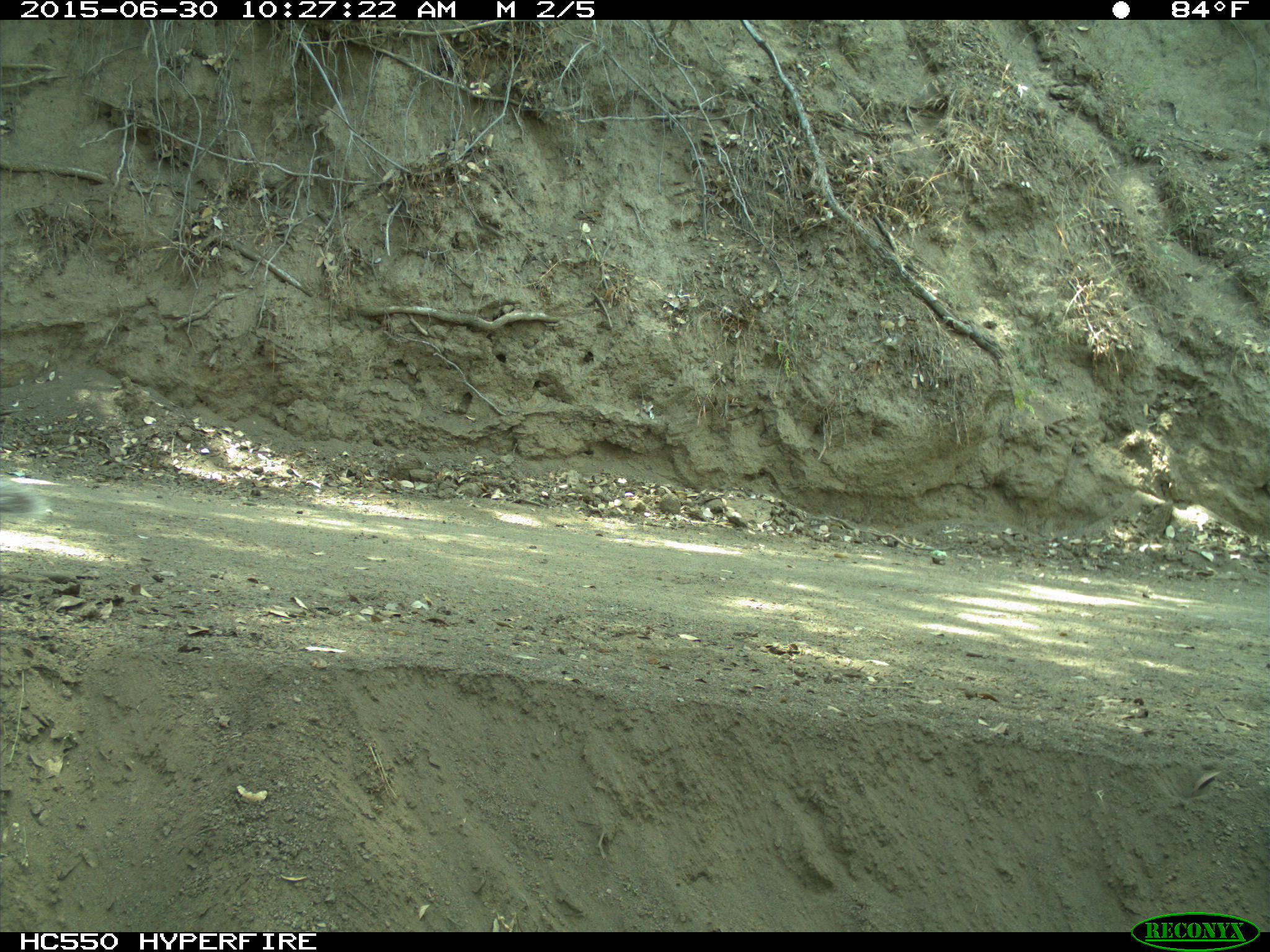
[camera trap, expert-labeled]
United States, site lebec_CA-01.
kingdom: Animalia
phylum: Chordata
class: Mammalia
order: Rodentia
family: Sciuridae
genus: Sciurus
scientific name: Sciurus carolinensis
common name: eastern gray squirrel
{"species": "Sciurus carolinensis (eastern gray squirrel)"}